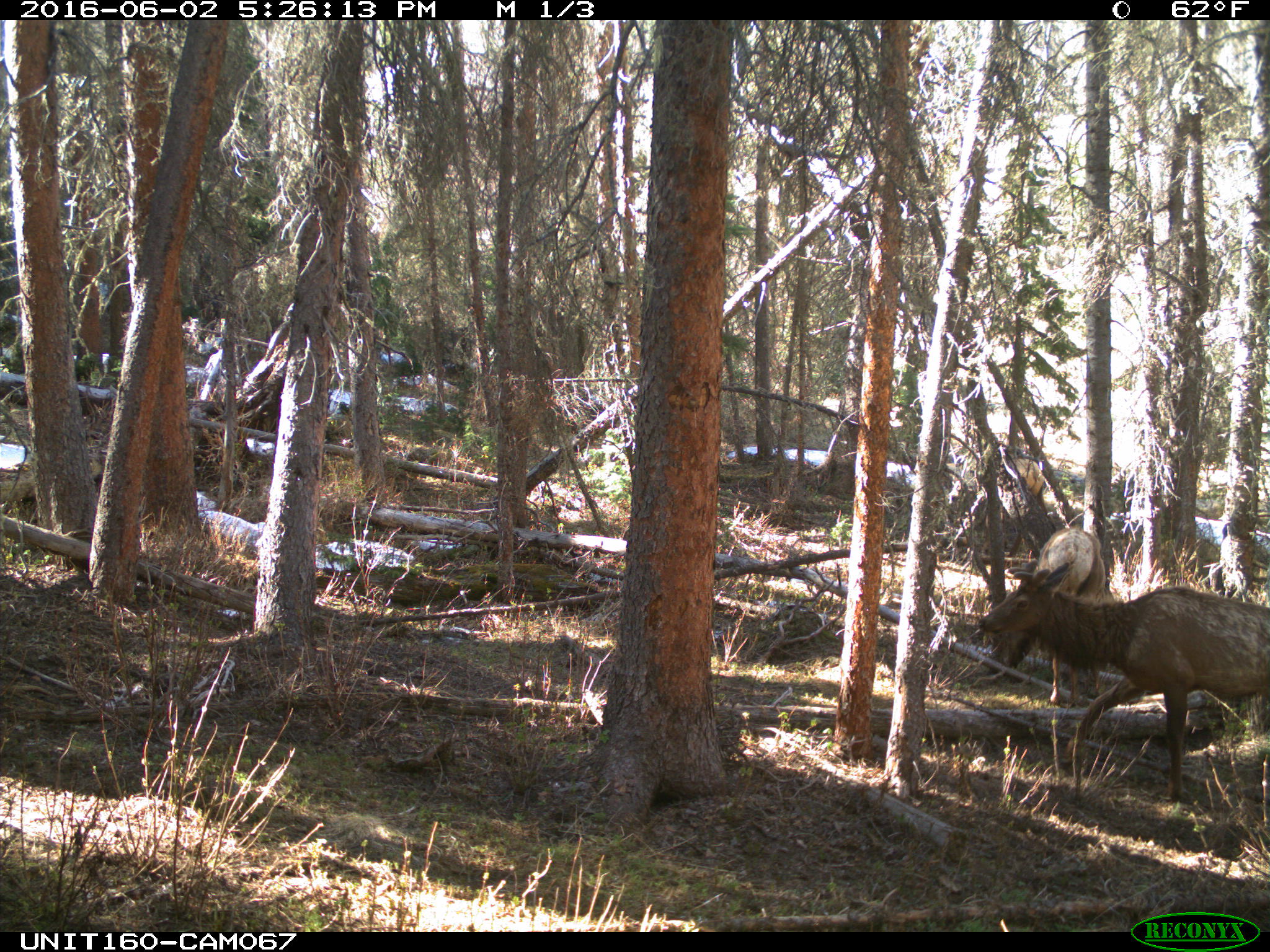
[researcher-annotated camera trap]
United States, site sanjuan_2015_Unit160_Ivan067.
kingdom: Animalia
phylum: Chordata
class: Mammalia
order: Artiodactyla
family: Cervidae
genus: Cervus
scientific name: Cervus elaphus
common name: red deer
Cervus elaphus (red deer).